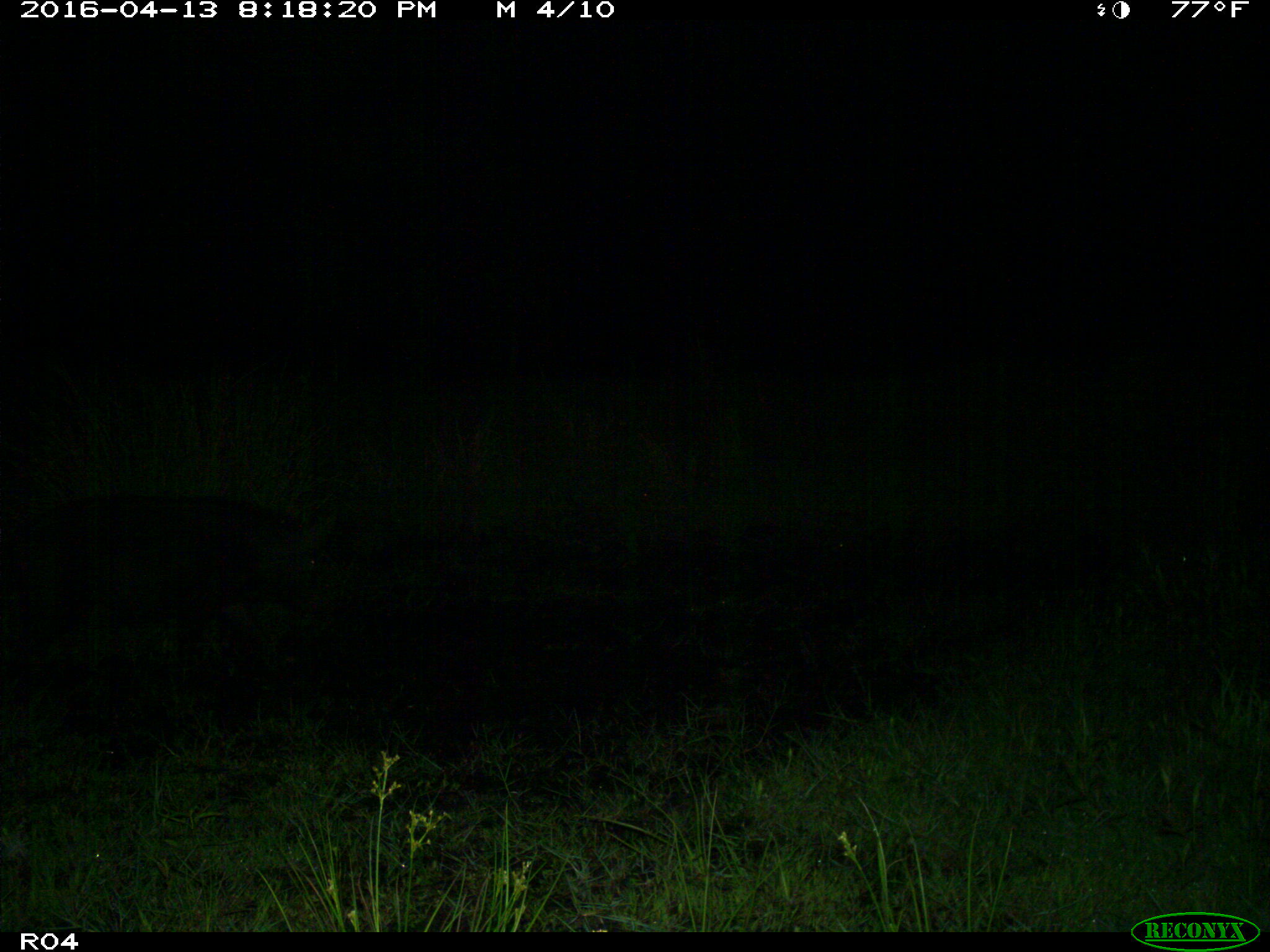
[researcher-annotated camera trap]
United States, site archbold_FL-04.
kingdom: Animalia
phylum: Chordata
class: Mammalia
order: Artiodactyla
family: Suidae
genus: Sus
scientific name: Sus scrofa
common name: wild boar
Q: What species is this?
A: Sus scrofa (wild boar).